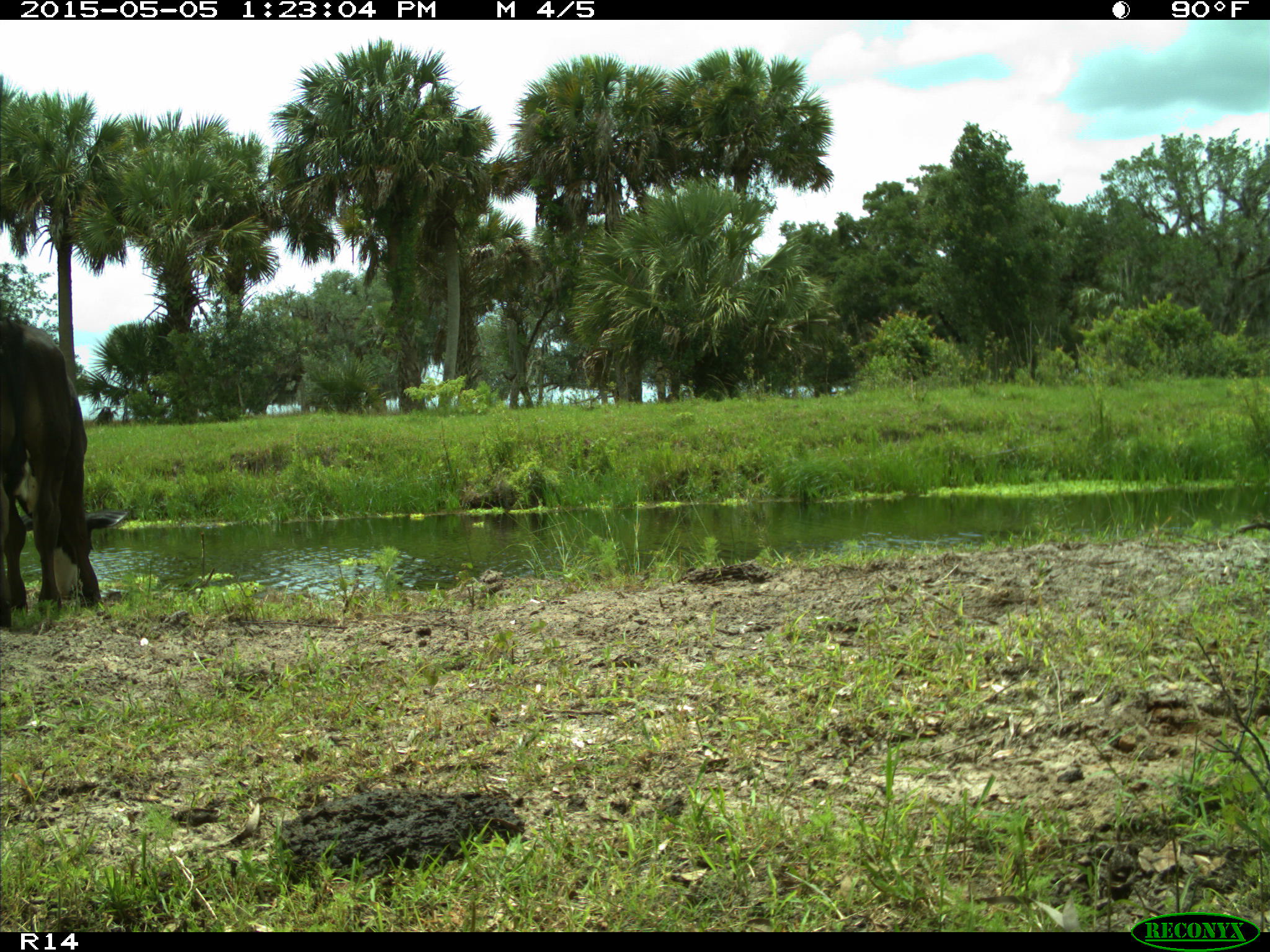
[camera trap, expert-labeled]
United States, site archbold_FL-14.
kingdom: Animalia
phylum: Chordata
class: Mammalia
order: Artiodactyla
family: Bovidae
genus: Bos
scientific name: Bos taurus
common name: domestic cow